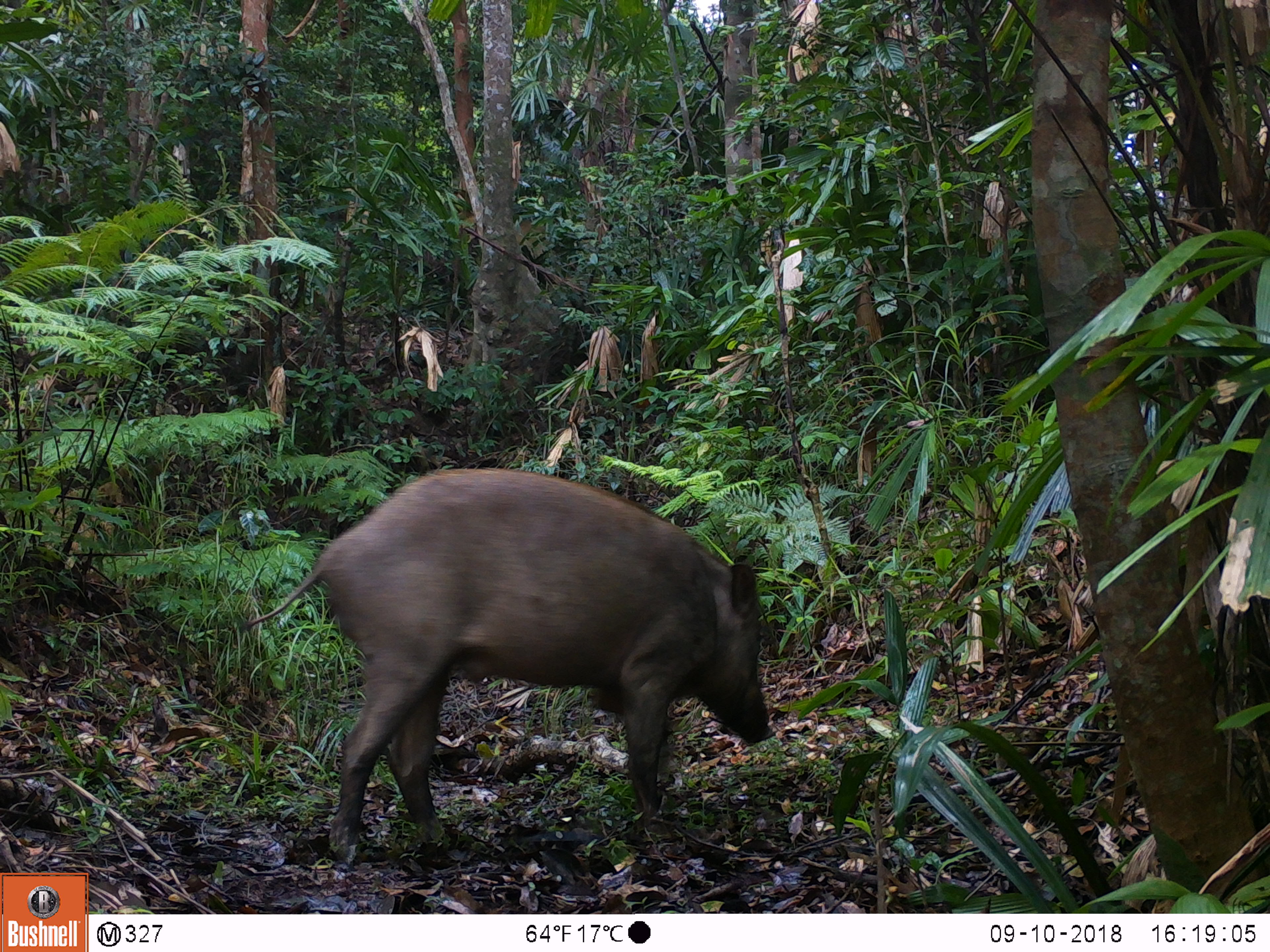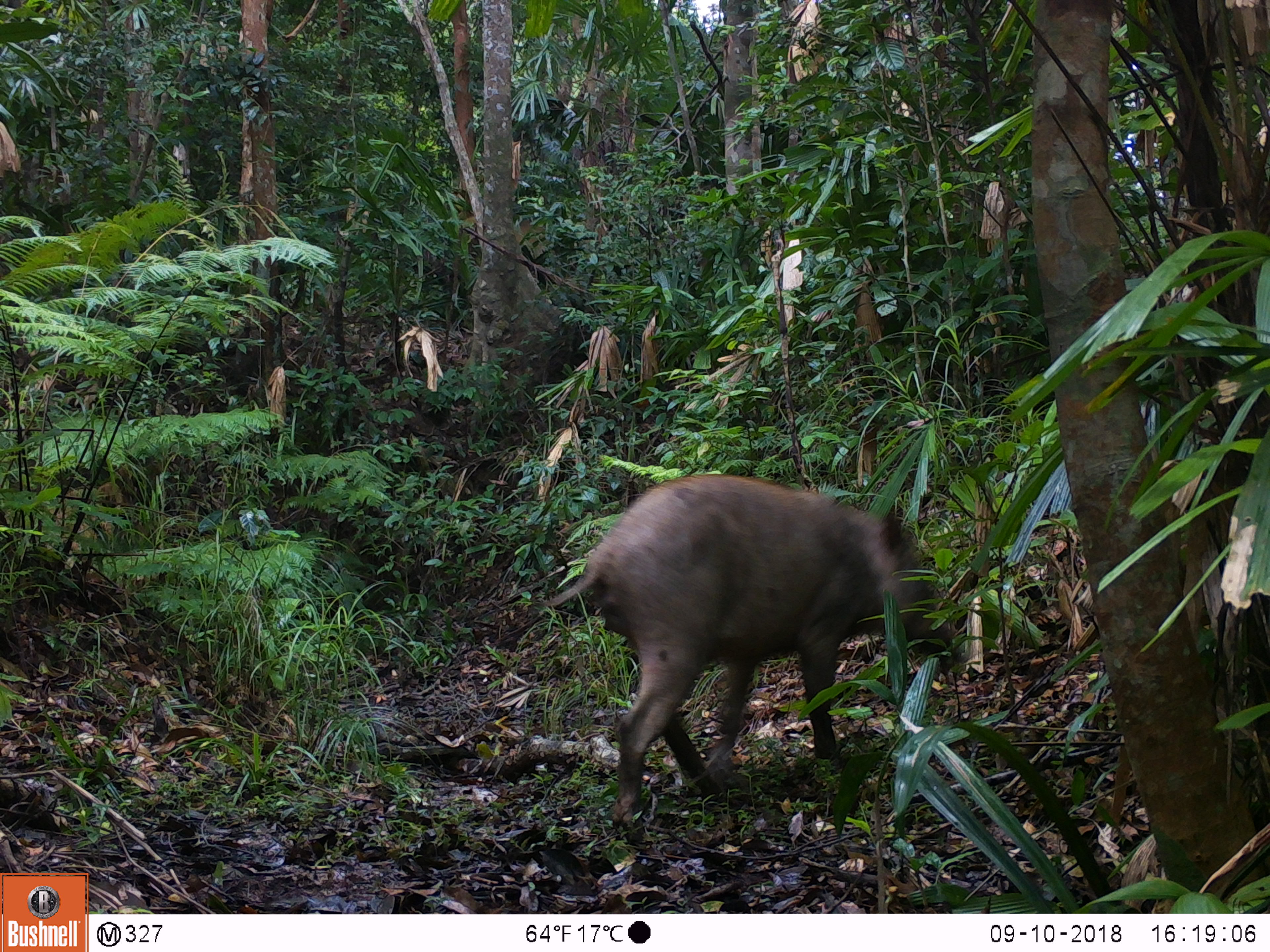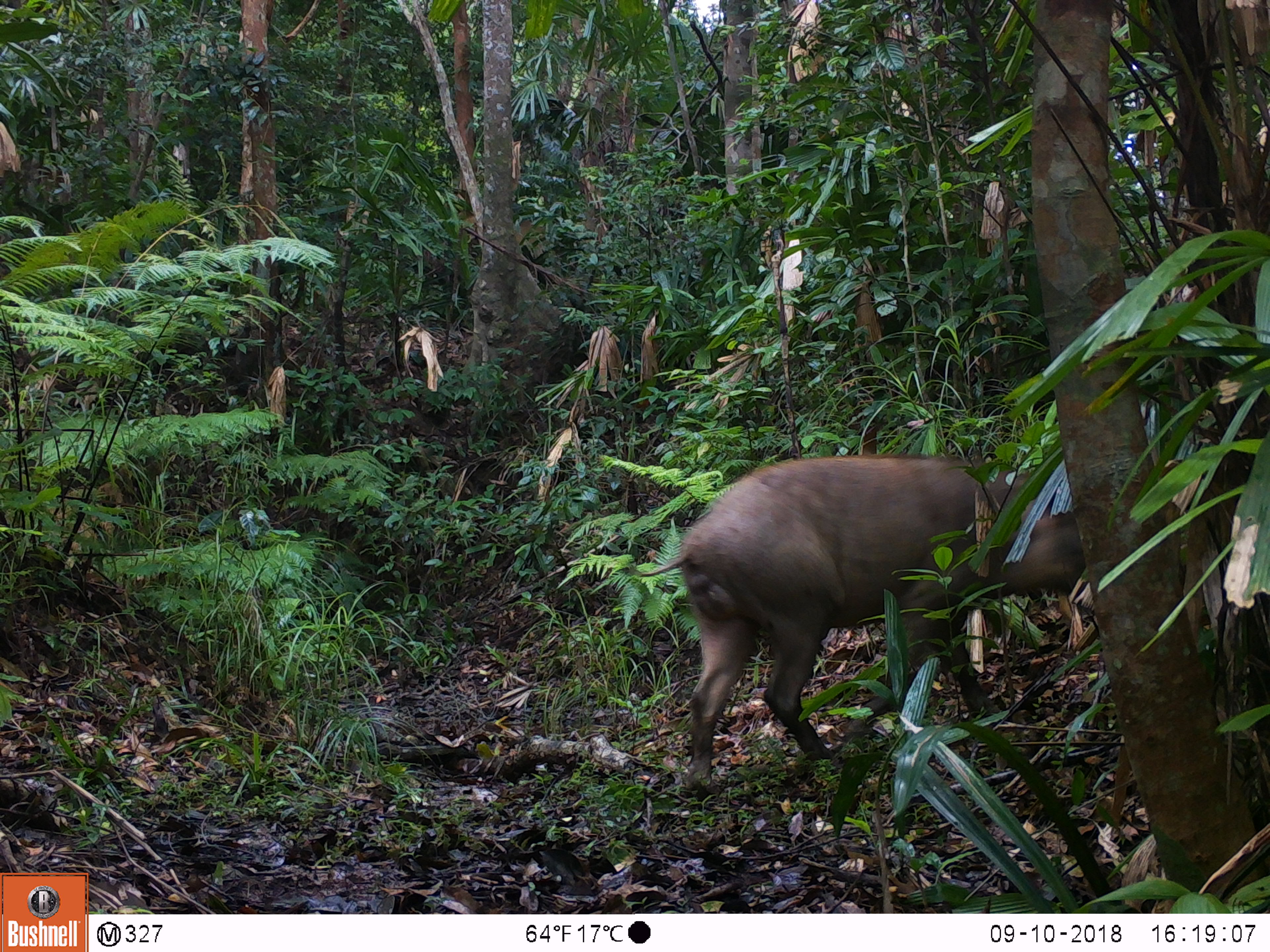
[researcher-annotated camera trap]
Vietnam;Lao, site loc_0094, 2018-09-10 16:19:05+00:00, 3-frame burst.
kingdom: Animalia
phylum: Chordata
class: Mammalia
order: Artiodactyla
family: Suidae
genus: Sus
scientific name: Sus scrofa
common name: eurasian wild pig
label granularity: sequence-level